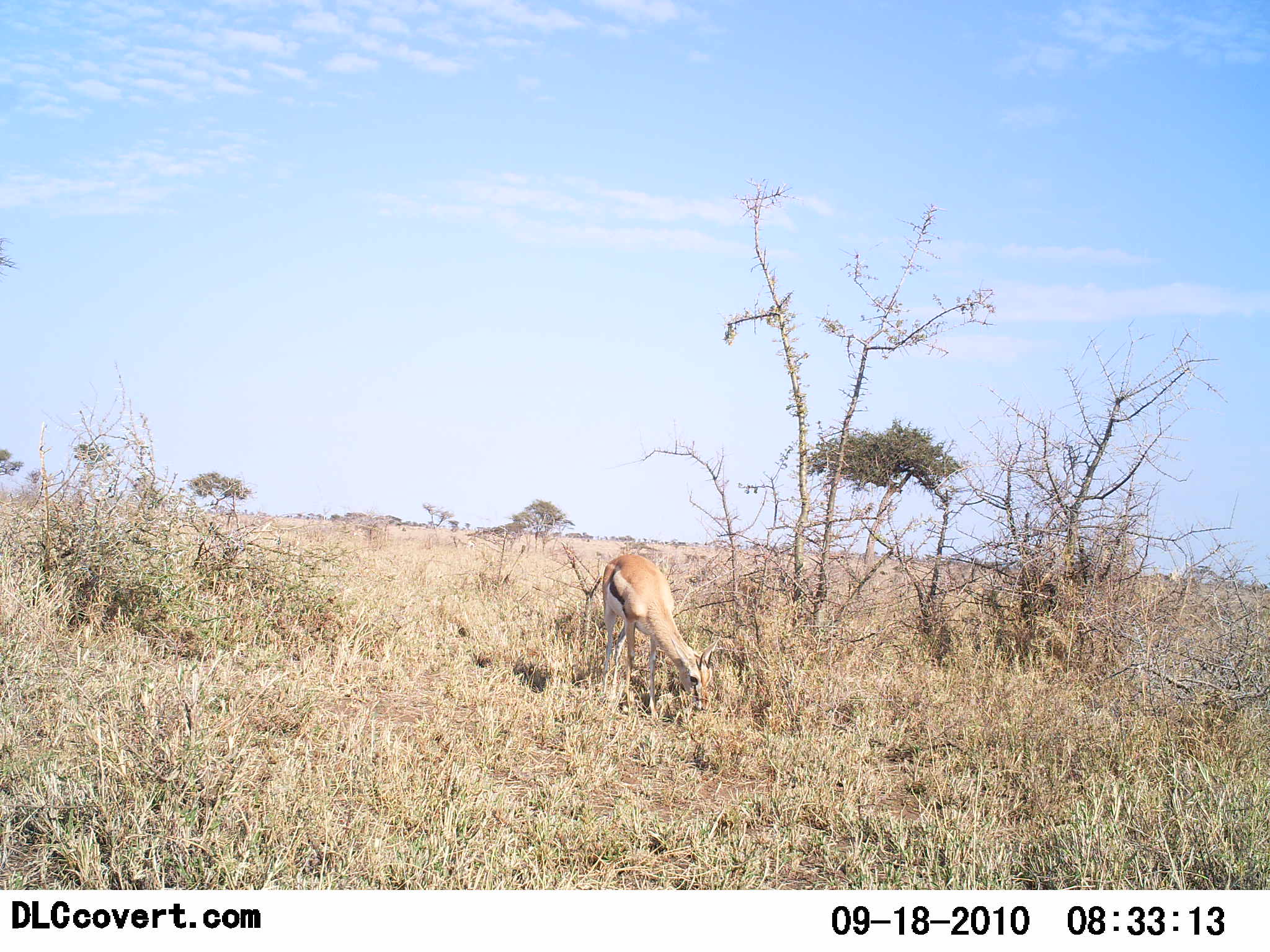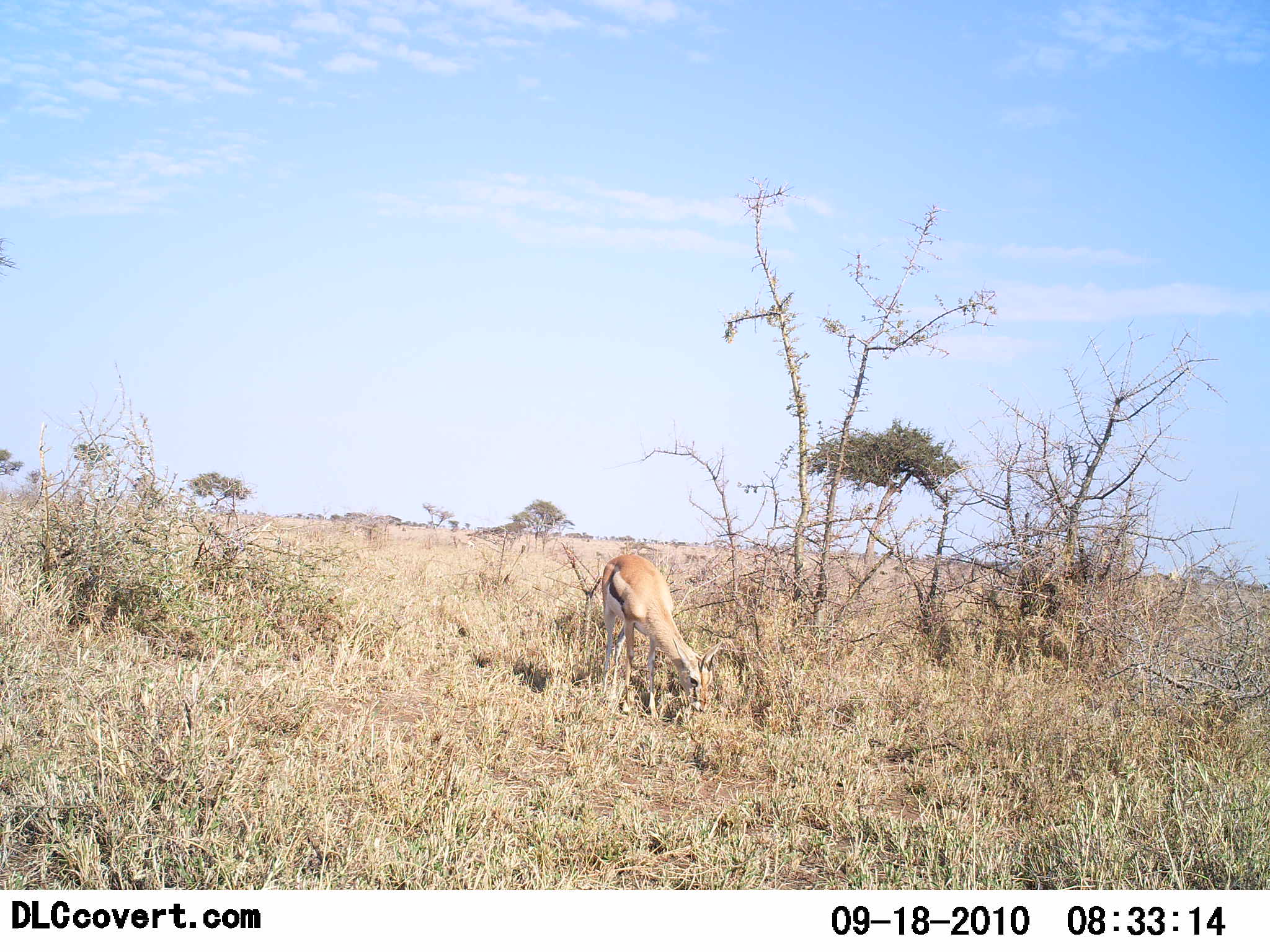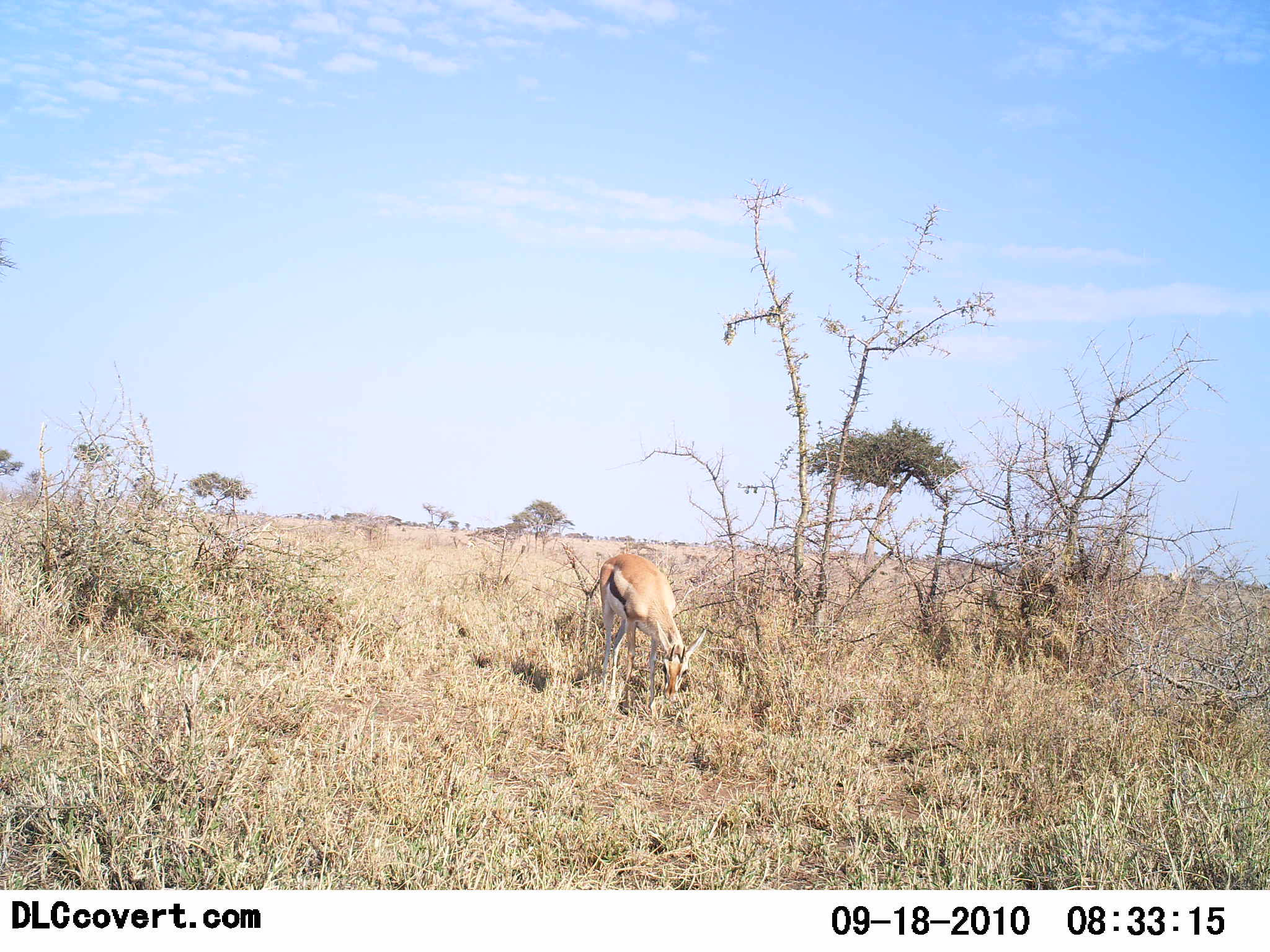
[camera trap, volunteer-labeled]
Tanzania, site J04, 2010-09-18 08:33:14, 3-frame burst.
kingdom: Animalia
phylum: Chordata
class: Mammalia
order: Artiodactyla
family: Bovidae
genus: Eudorcas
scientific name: Eudorcas thomsonii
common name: thomson's gazelle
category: gazellethomsons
Gazellethomsons (thomson's gazelle) (Eudorcas thomsonii), count 1. Behavior (volunteer vote fractions): standing 29%, resting 0%, moving 0%, interacting 0%. Young present (vote fraction): 0%. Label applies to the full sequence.